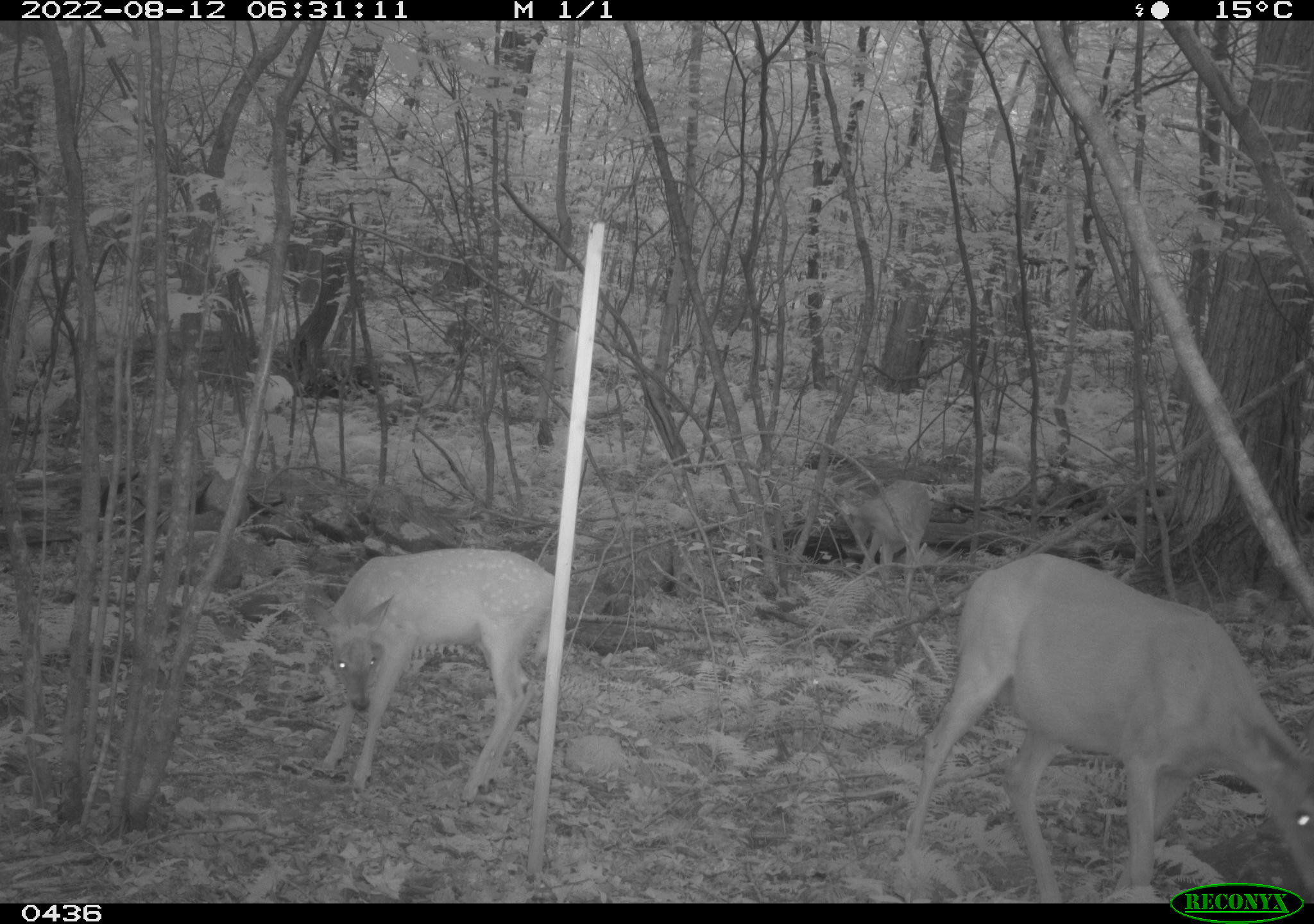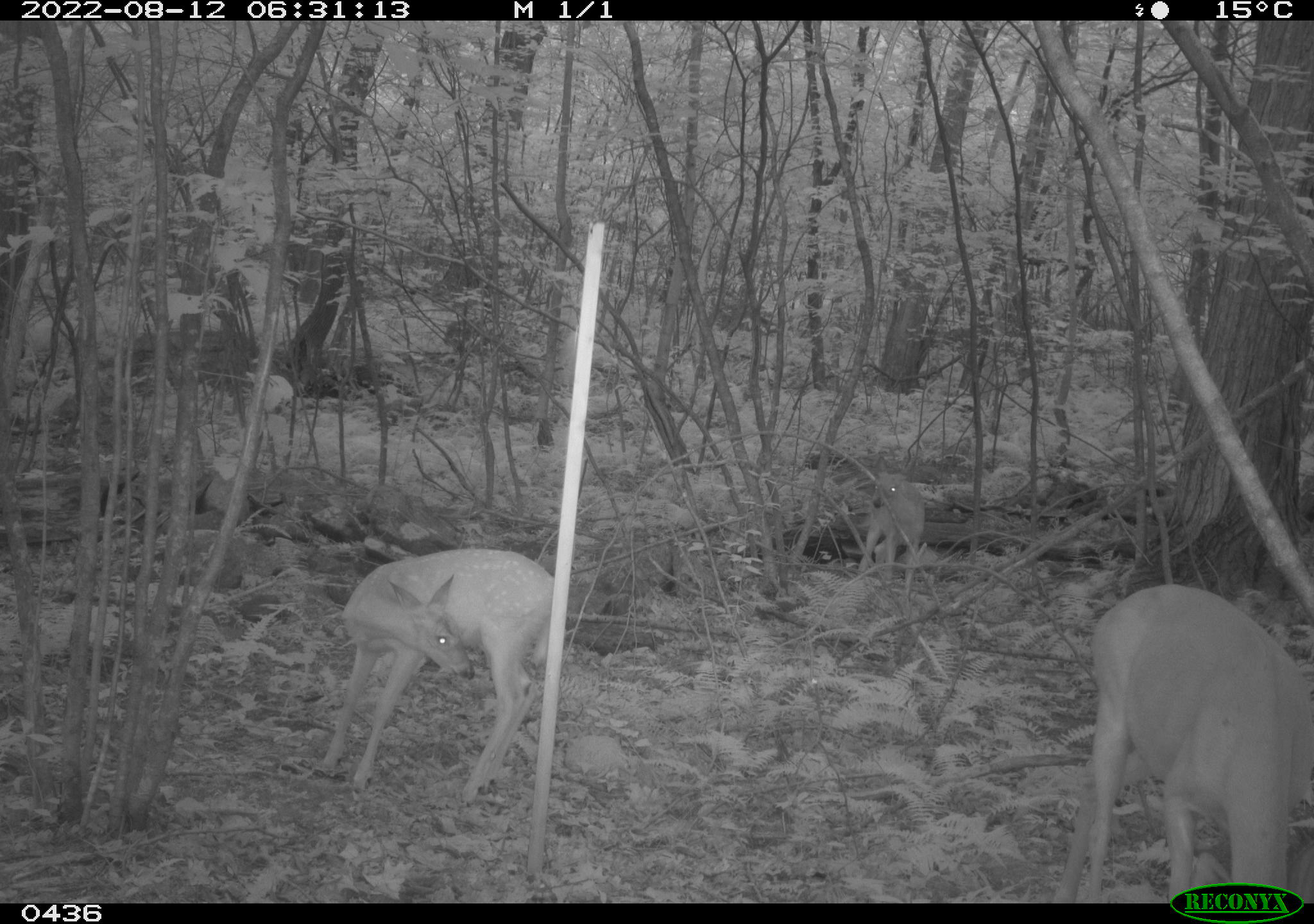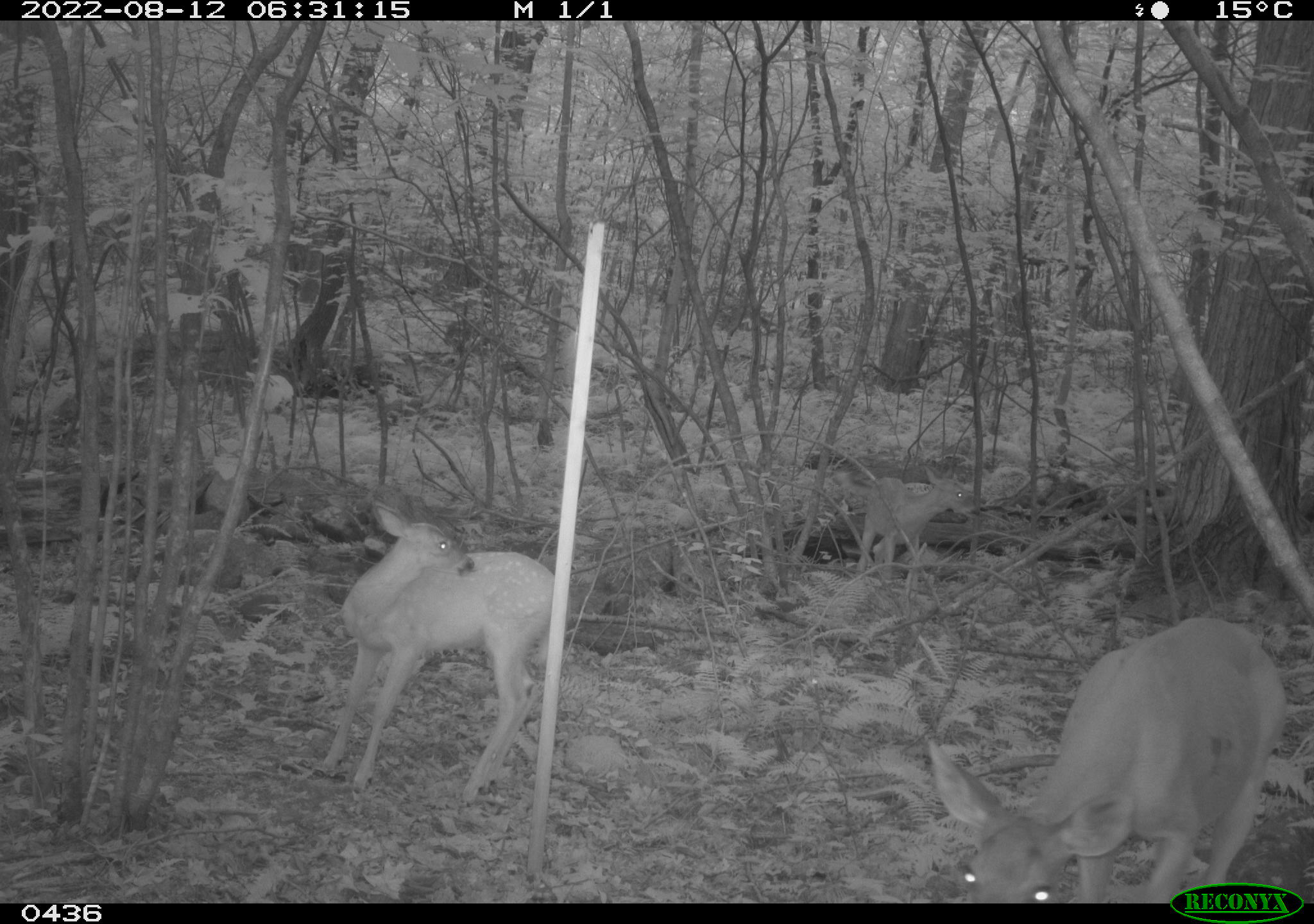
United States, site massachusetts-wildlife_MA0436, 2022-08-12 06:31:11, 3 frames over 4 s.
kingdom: Animalia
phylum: Chordata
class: Mammalia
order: Artiodactyla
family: Cervidae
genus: Odocoileus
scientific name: Odocoileus virginianus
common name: white-tailed deer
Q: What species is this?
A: White-tailed deer (Odocoileus virginianus).